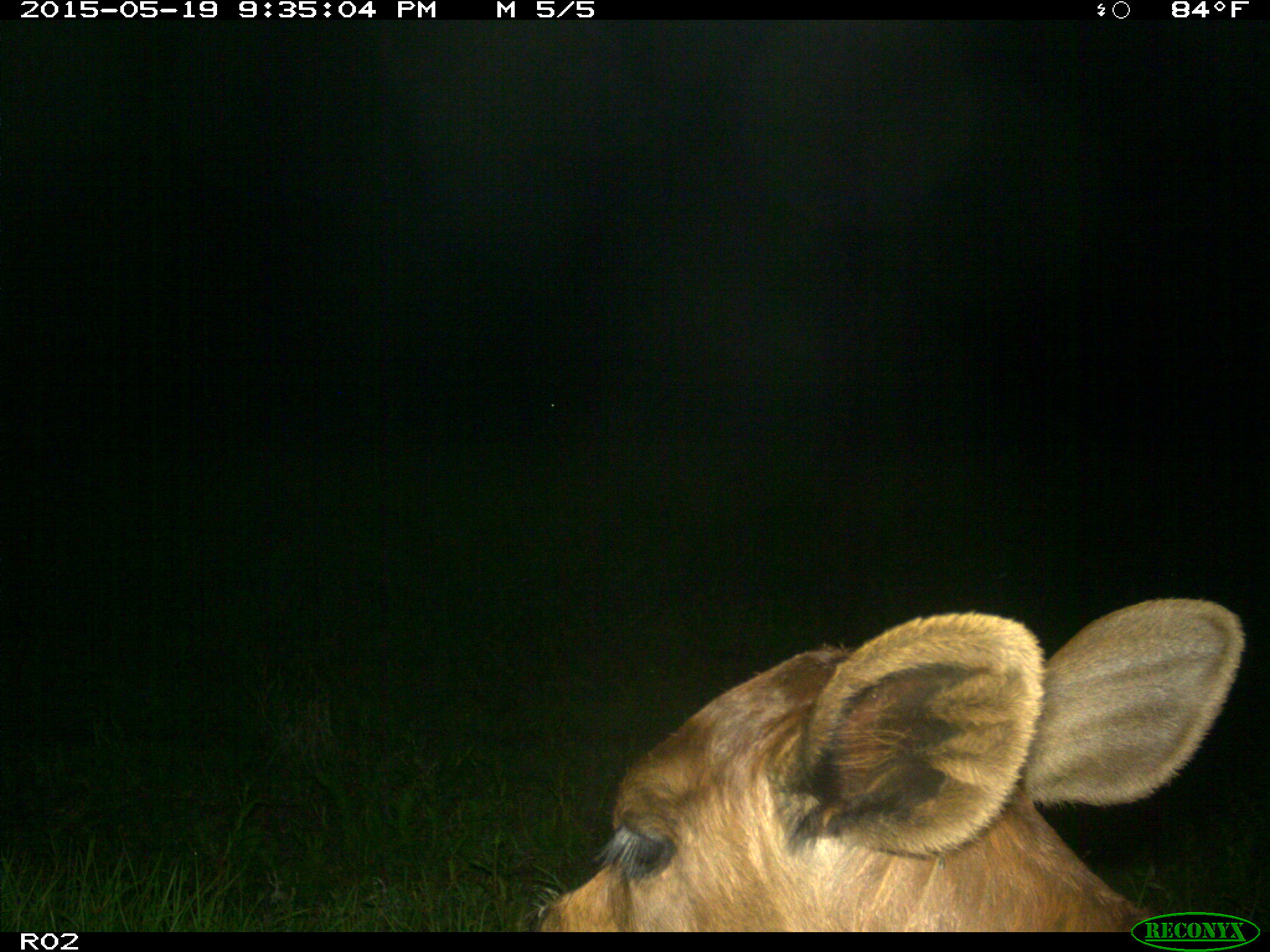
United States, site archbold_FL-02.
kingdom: Animalia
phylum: Chordata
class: Mammalia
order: Artiodactyla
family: Bovidae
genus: Bos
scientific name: Bos taurus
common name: domestic cow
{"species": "Bos taurus (domestic cow)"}